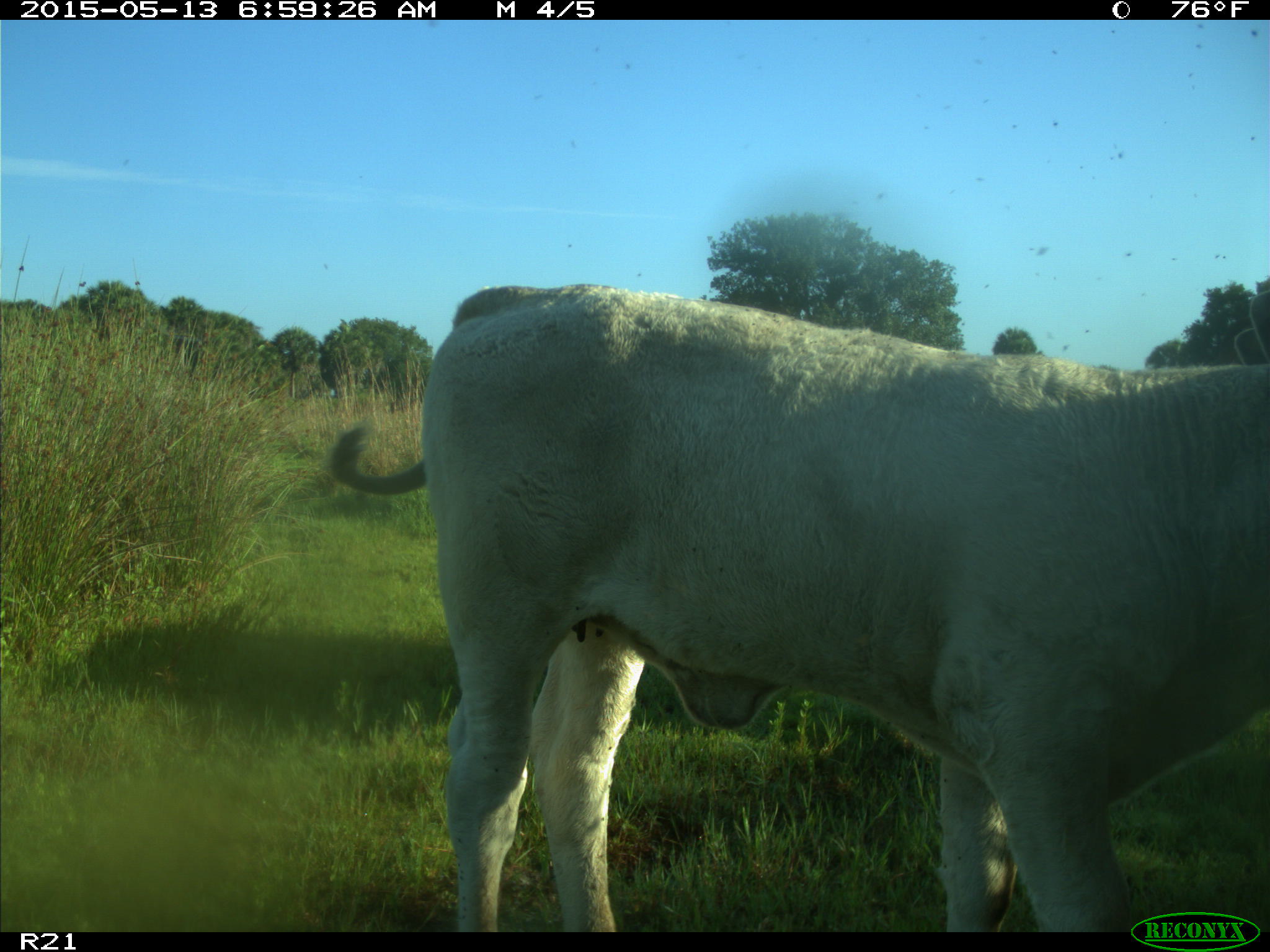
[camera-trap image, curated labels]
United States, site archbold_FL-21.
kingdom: Animalia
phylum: Chordata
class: Mammalia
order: Artiodactyla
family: Bovidae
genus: Bos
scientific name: Bos taurus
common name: domestic cow